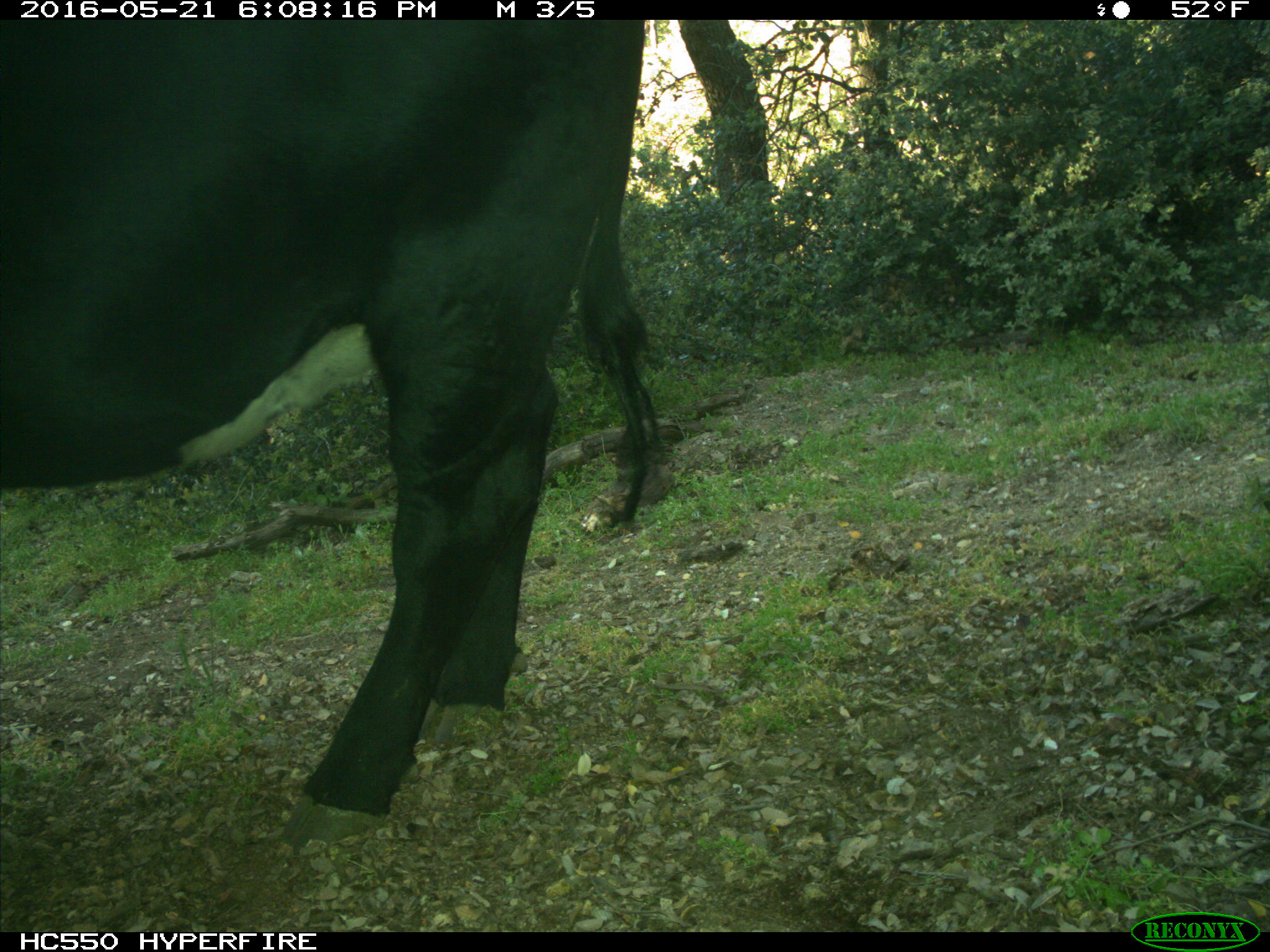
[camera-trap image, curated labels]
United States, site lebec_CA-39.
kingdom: Animalia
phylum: Chordata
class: Mammalia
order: Artiodactyla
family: Bovidae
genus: Bos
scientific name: Bos taurus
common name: domestic cow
Bos taurus (domestic cow).